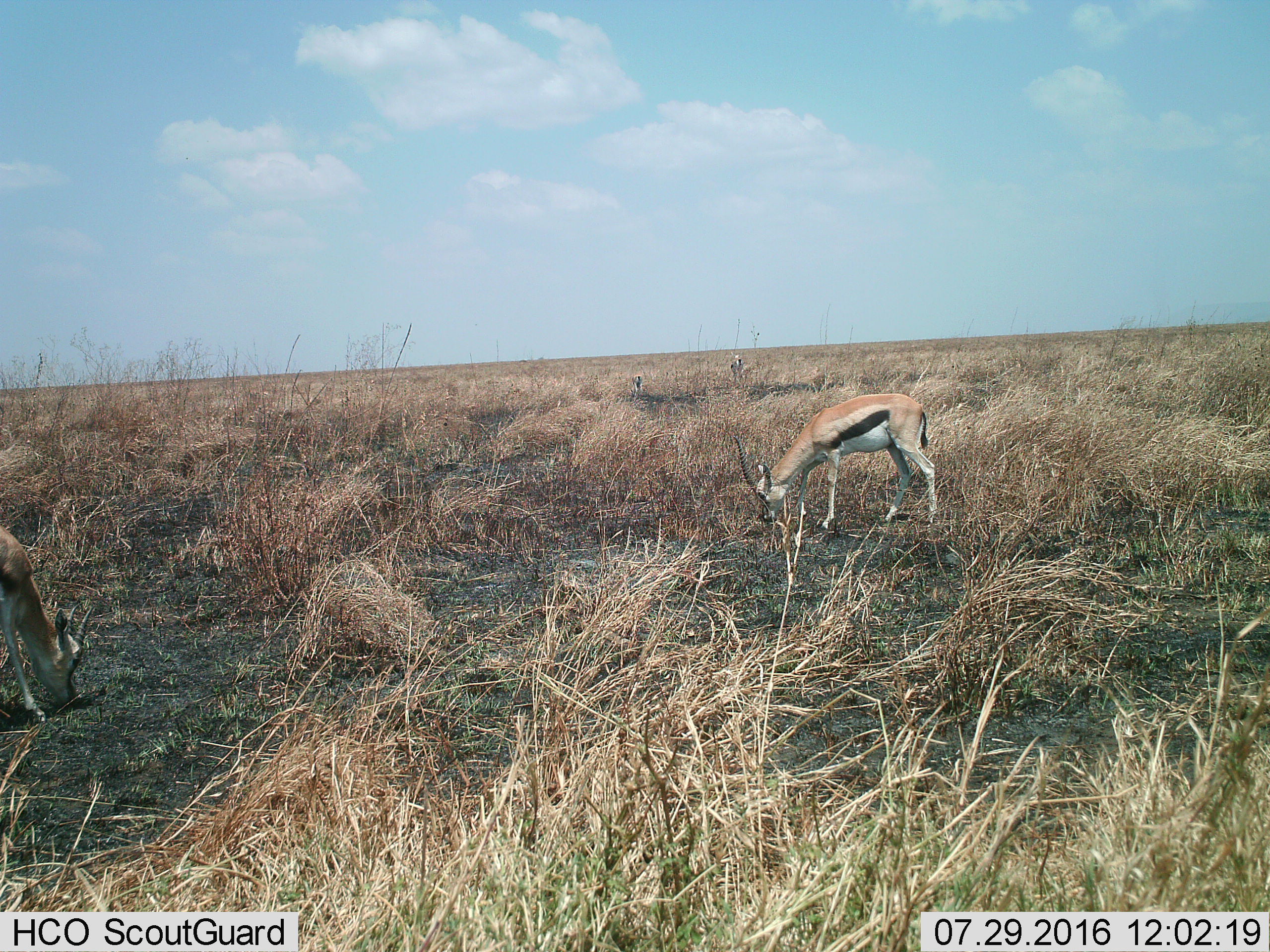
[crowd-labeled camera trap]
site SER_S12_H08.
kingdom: Animalia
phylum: Chordata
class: Mammalia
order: Artiodactyla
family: Bovidae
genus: Eudorcas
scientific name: Eudorcas thomsonii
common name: thomson's gazelle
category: gazellethomsons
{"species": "gazellethomsons (thomson's gazelle) (Eudorcas thomsonii)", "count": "4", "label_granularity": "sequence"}